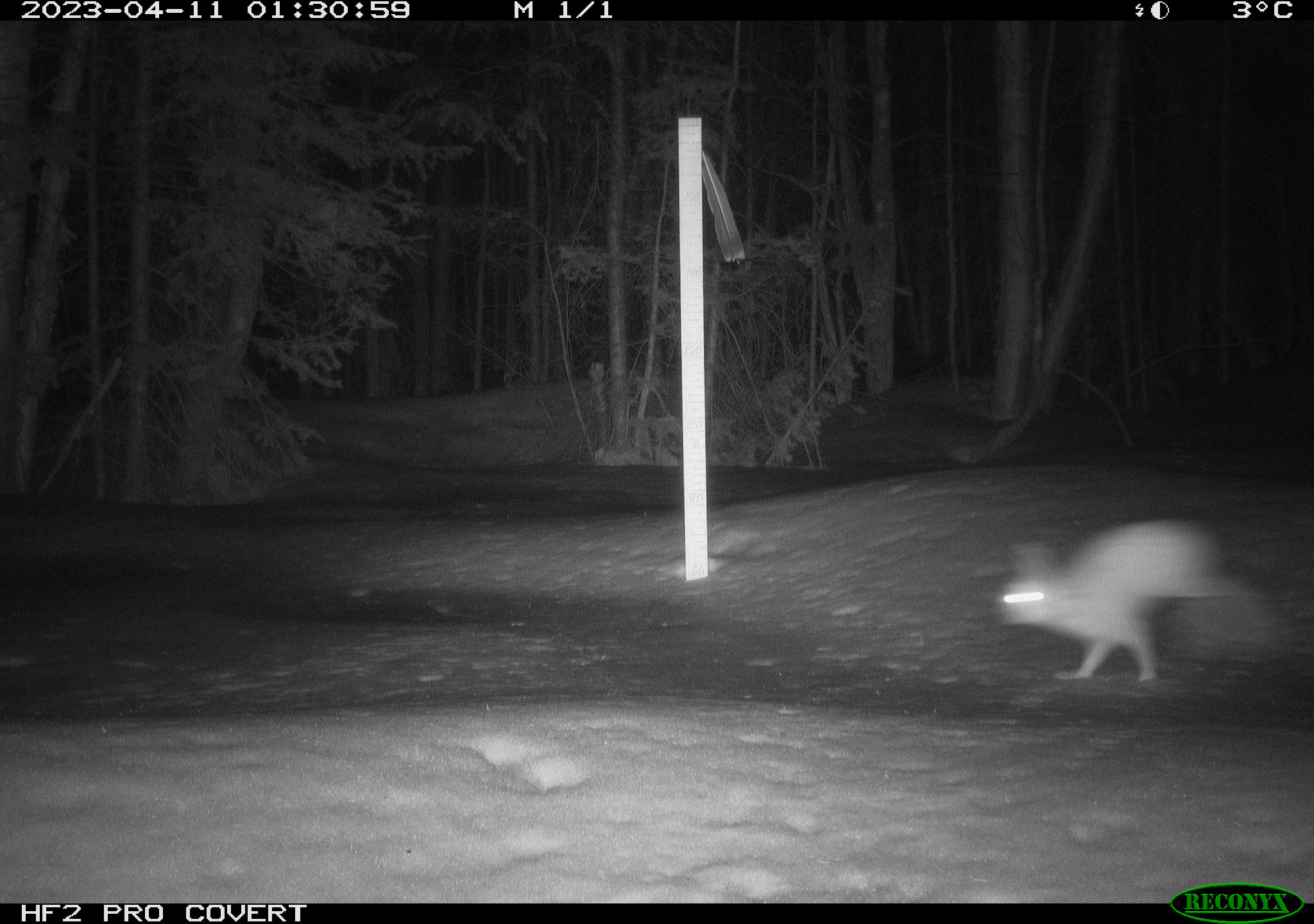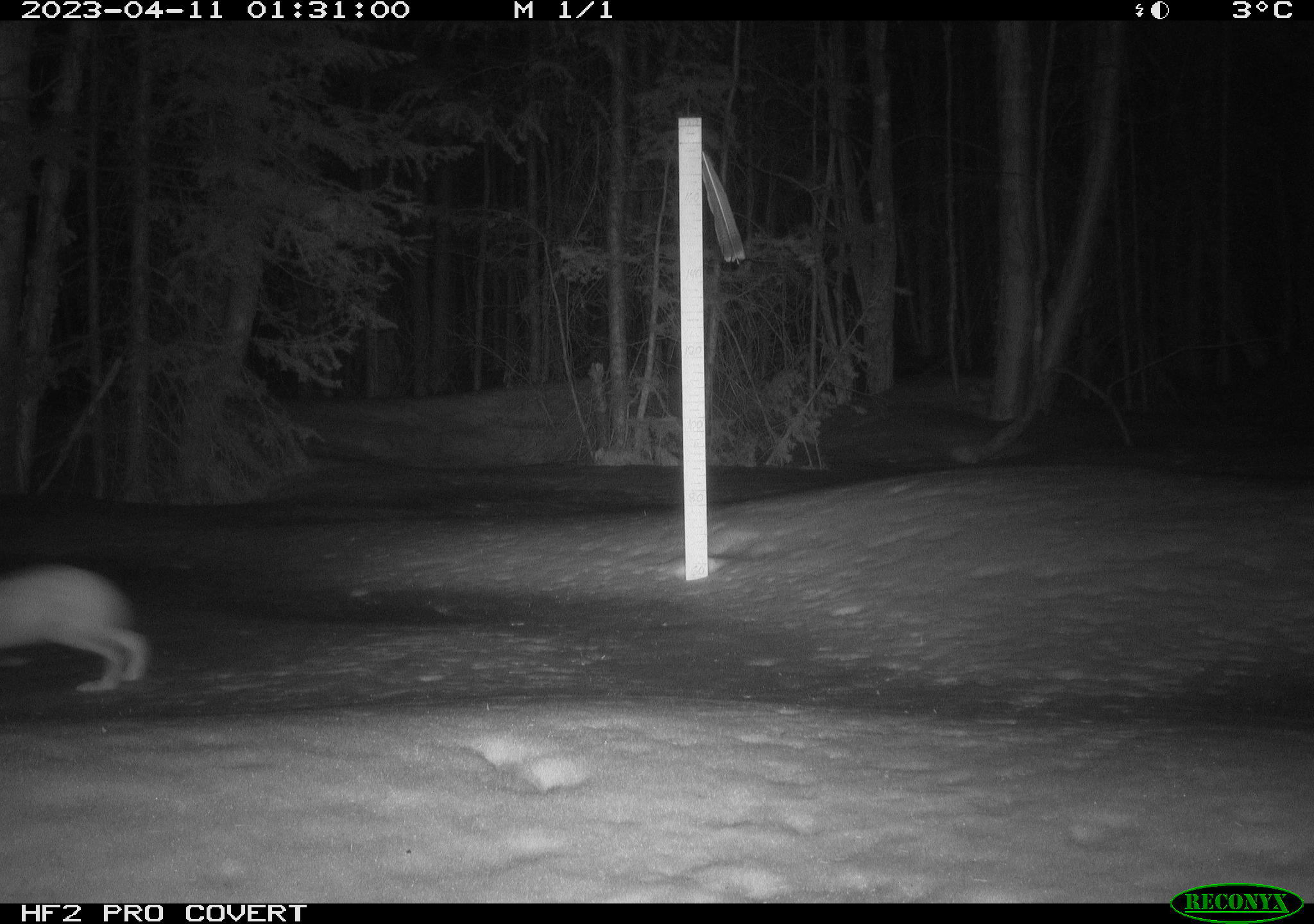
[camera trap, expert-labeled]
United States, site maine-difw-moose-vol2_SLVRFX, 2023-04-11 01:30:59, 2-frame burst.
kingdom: Animalia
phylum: Chordata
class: Mammalia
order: Lagomorpha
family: Leporidae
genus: Lepus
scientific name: Lepus americanus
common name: snowshoe hare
Snowshoe hare (Lepus americanus).